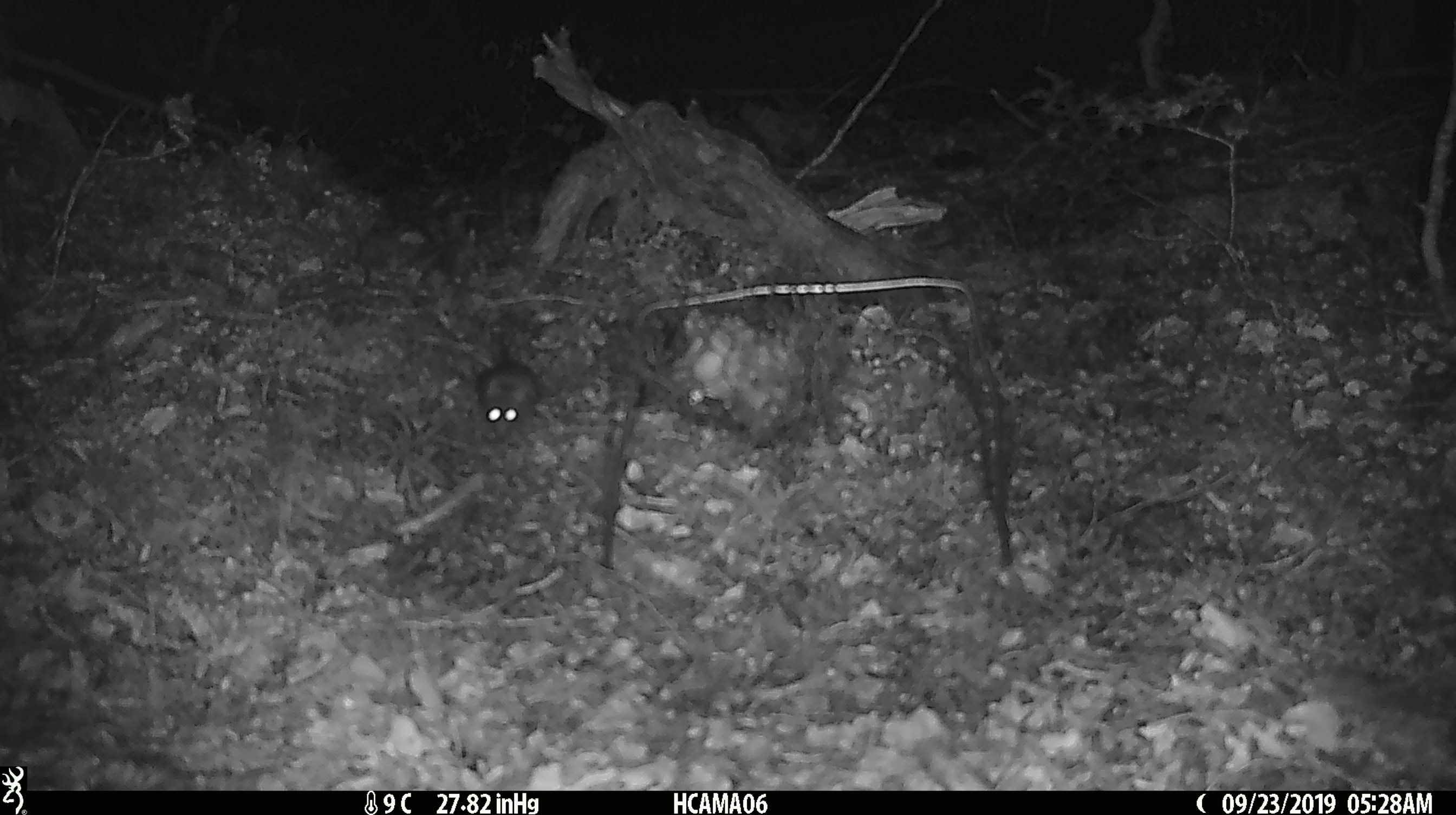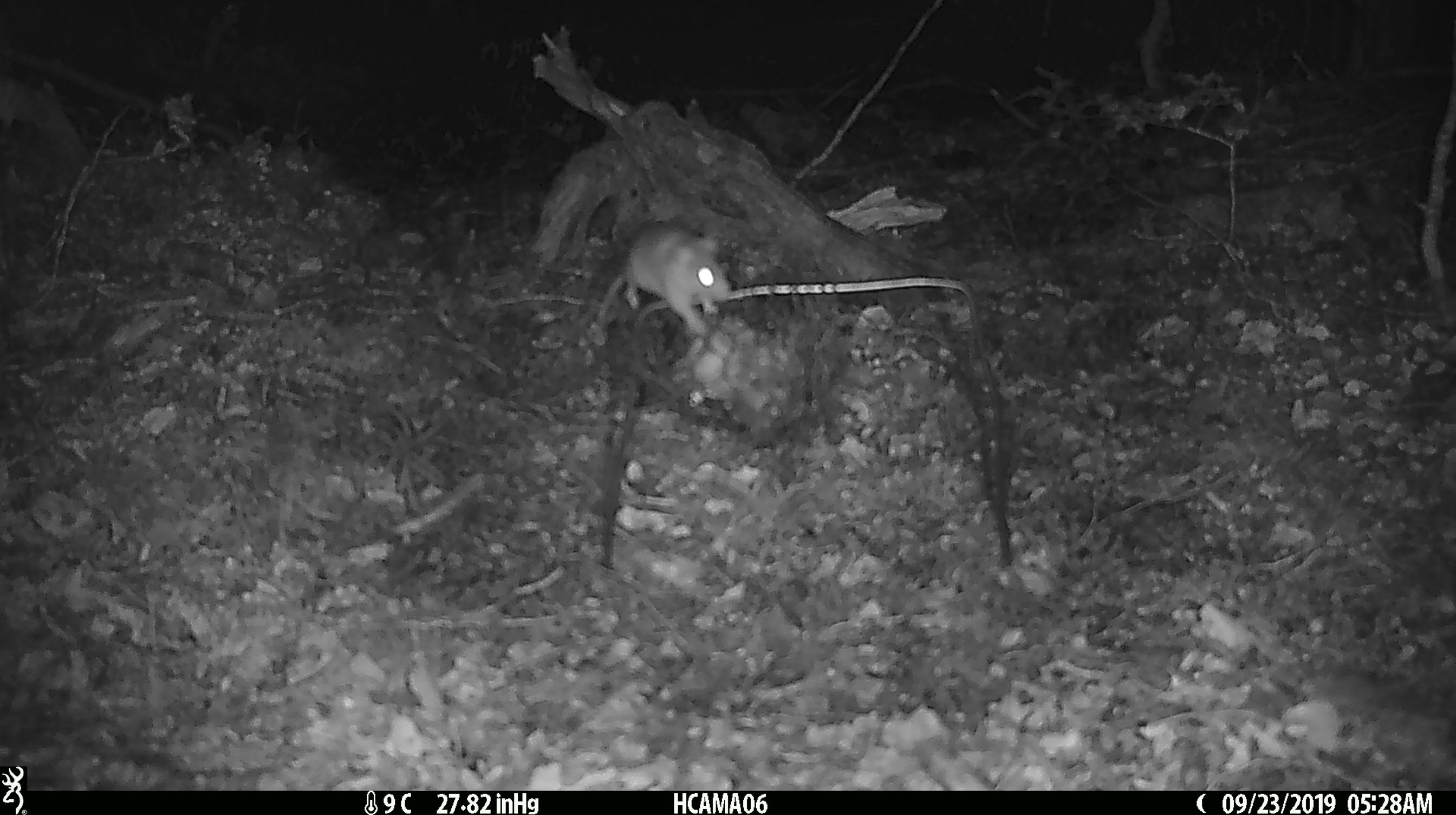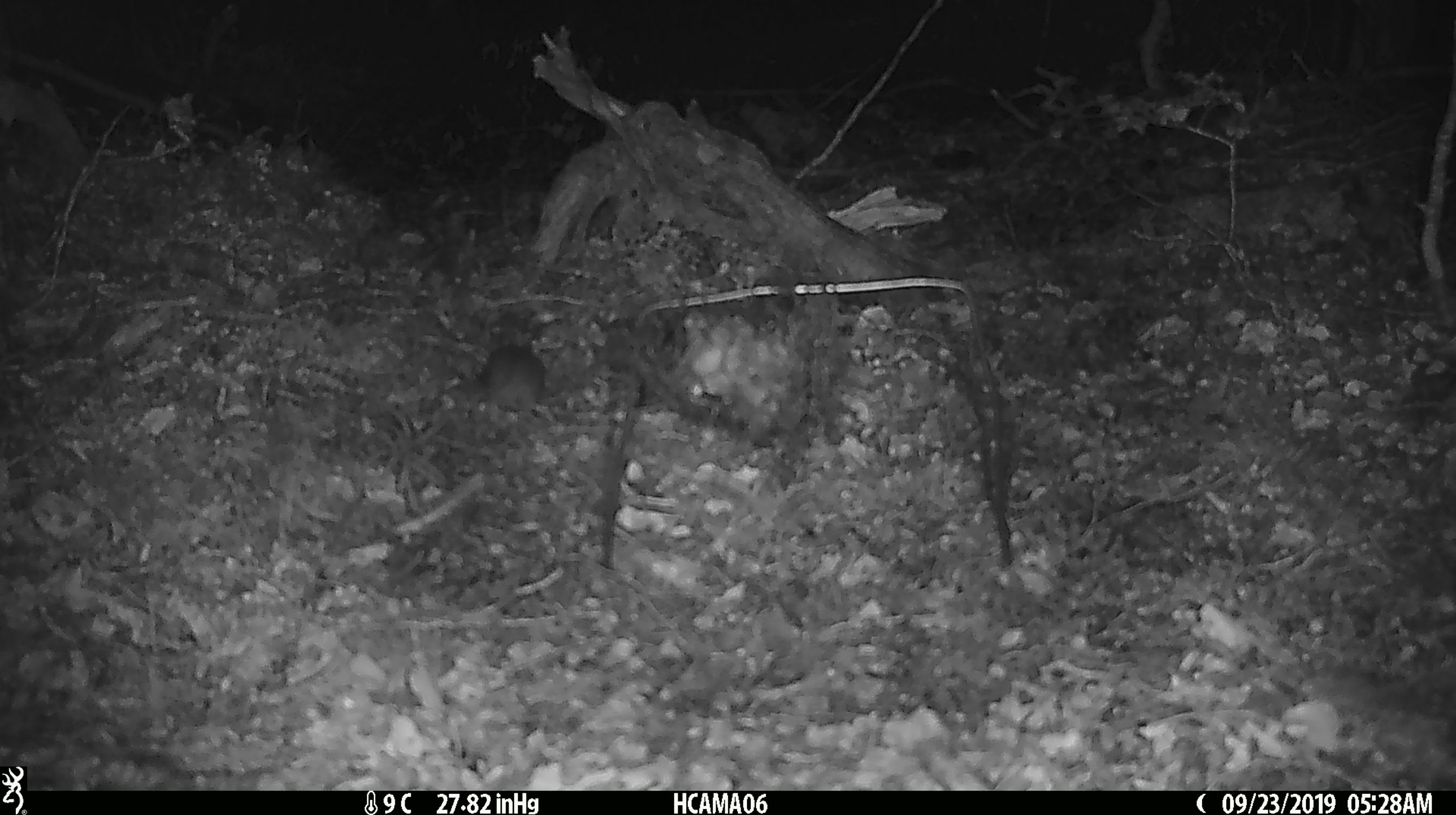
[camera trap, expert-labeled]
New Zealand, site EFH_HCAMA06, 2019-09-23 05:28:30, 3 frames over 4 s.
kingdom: Animalia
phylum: Chordata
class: Mammalia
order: Rodentia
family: Muridae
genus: Mus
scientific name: Mus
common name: mouse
Mouse (Mus).